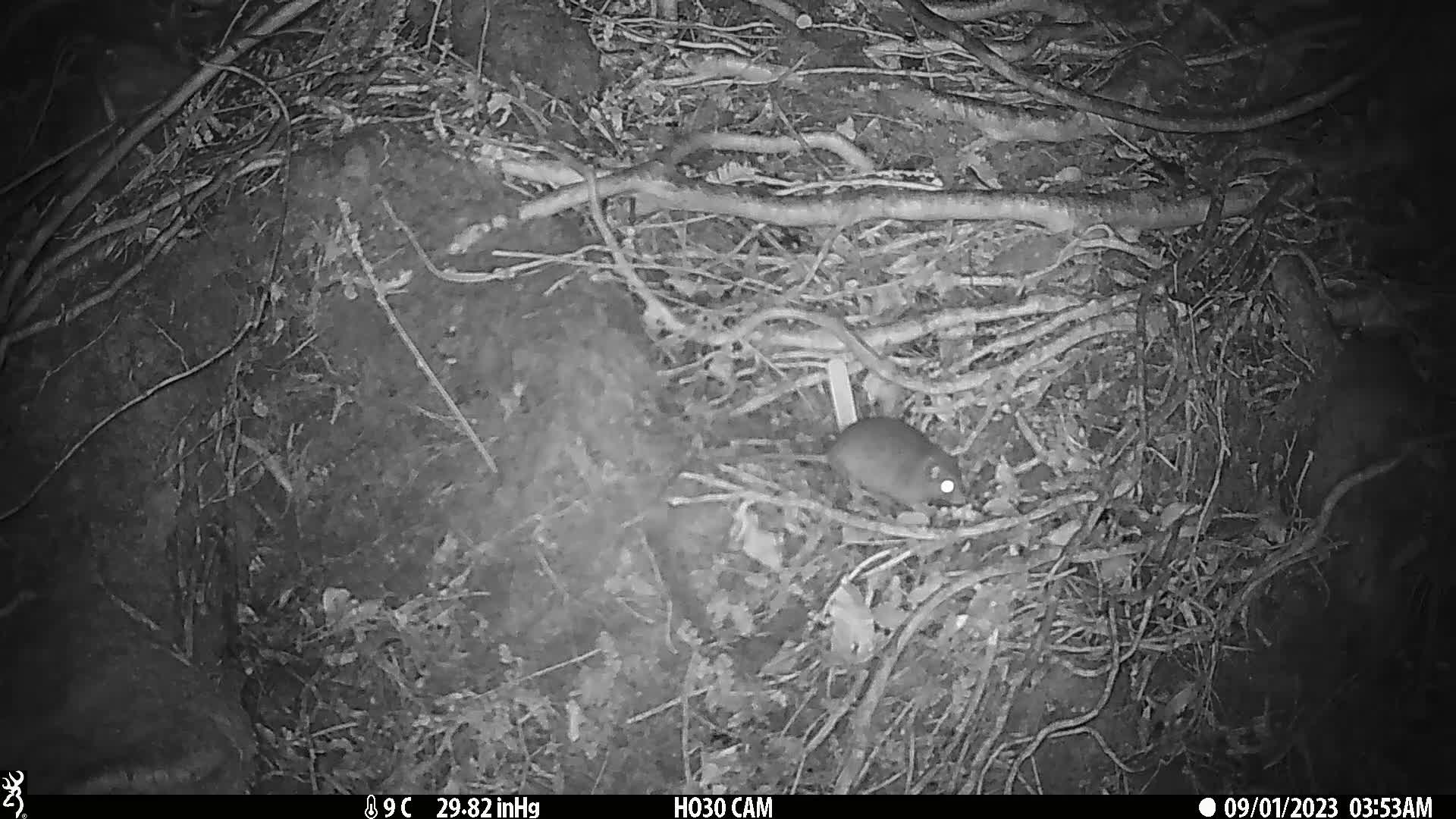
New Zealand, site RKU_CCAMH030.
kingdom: Animalia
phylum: Chordata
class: Mammalia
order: Rodentia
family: Muridae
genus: Rattus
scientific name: Rattus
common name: rat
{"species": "rat (Rattus)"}